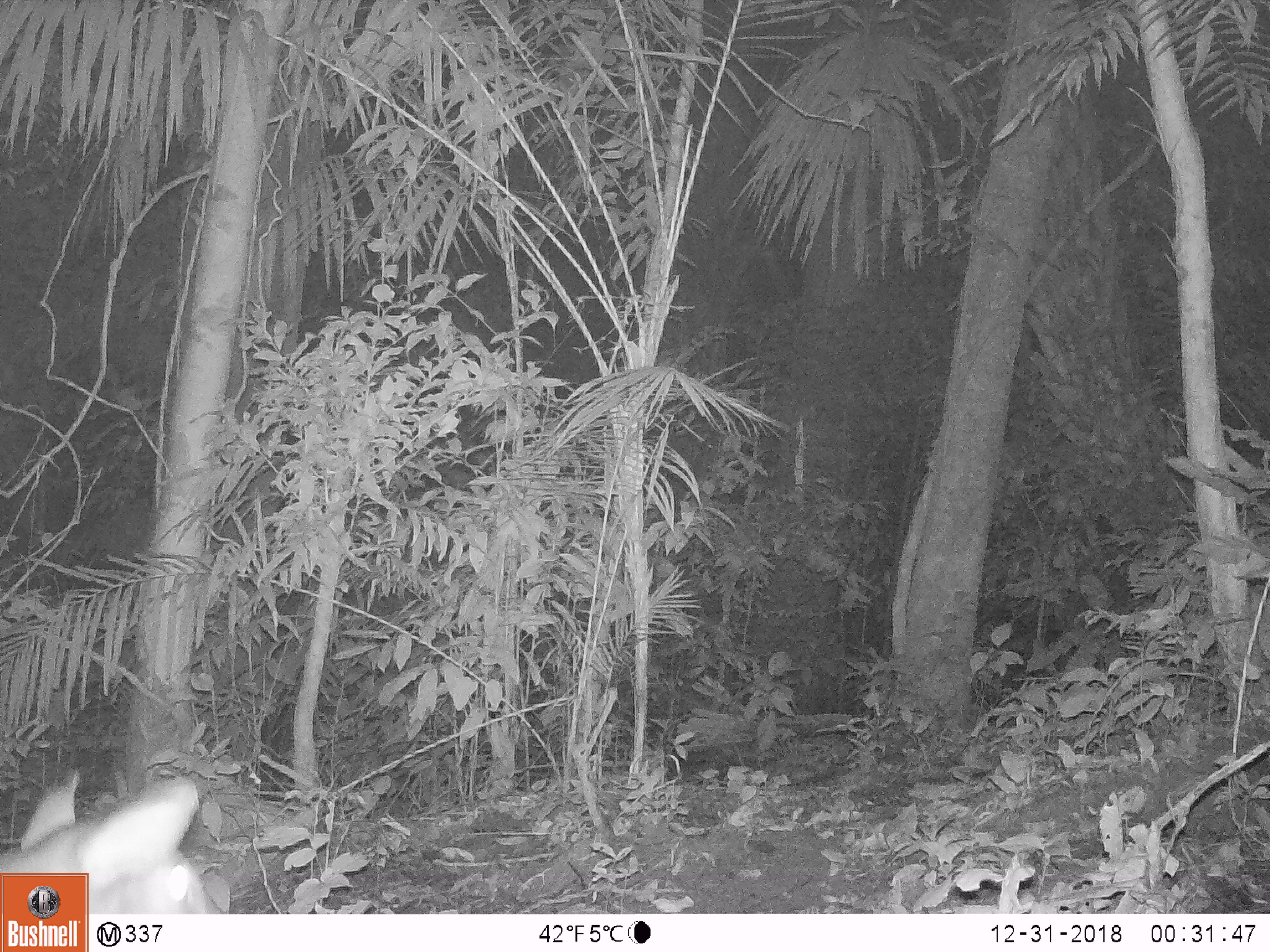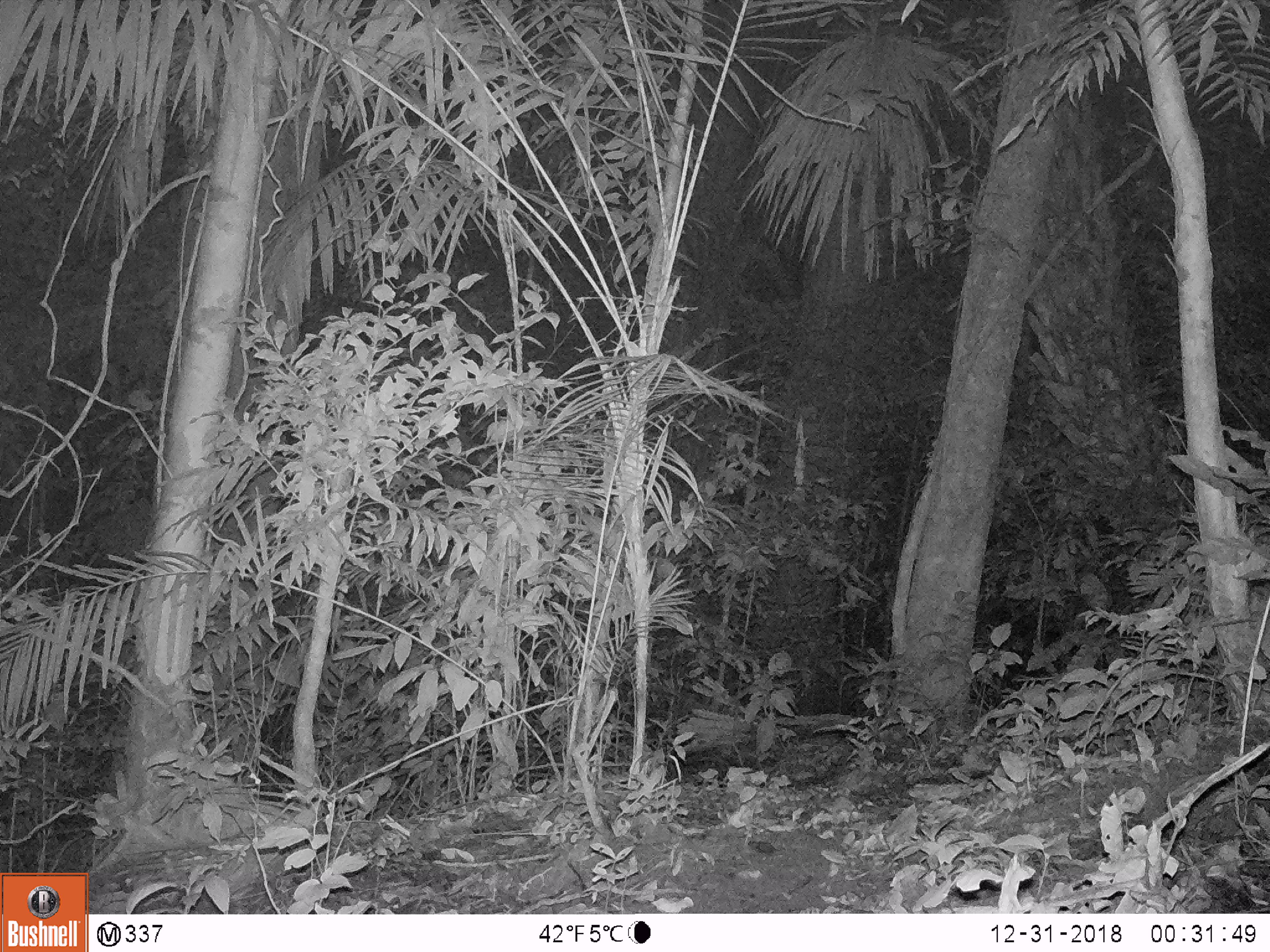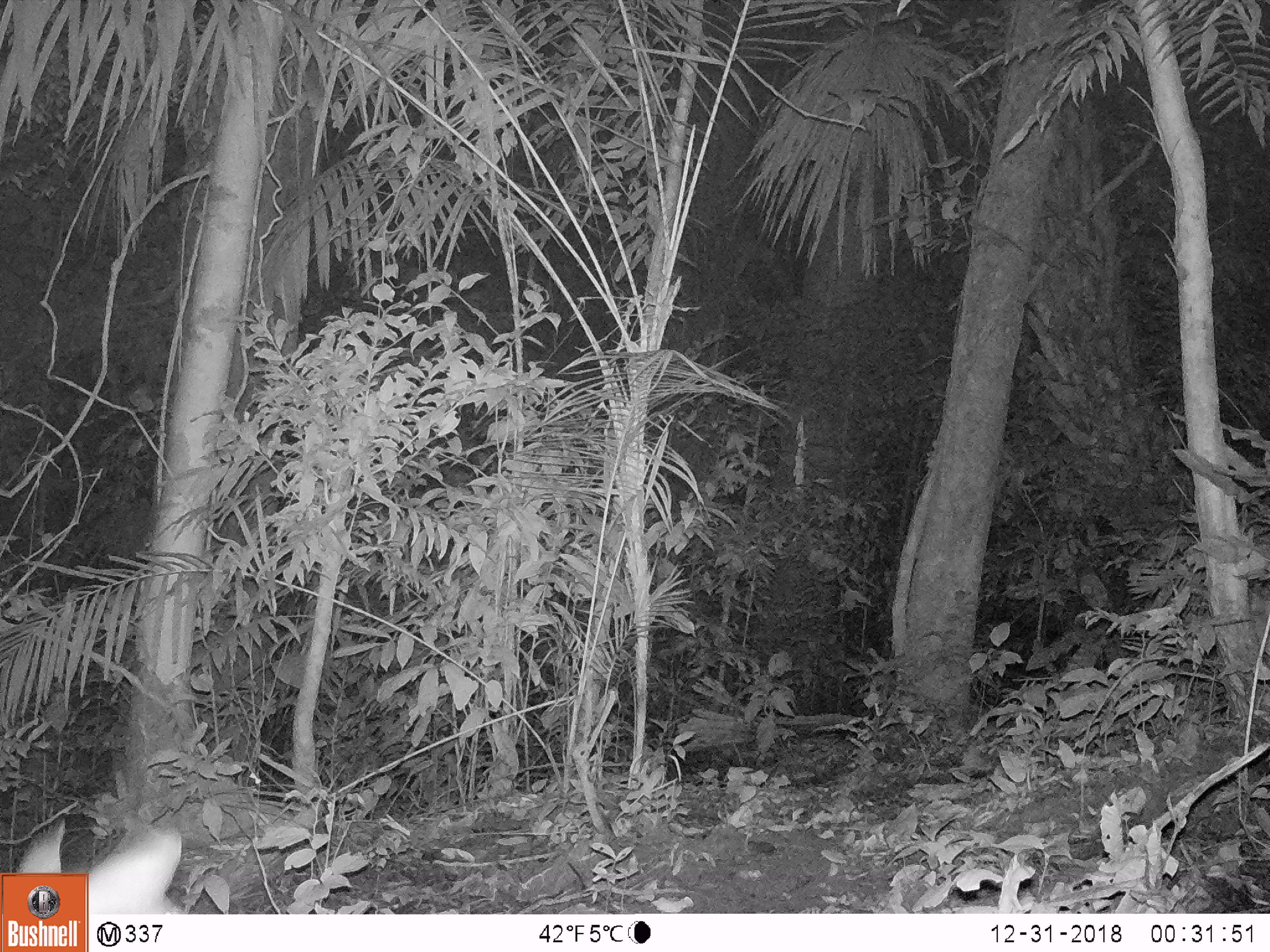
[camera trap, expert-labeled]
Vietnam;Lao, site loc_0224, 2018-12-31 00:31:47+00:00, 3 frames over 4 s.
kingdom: Animalia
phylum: Chordata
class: Mammalia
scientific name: Mammalia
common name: mammal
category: unidentified mammal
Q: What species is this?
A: Unidentified mammal (mammal) (Mammalia).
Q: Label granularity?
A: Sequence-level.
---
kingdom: Animalia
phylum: Chordata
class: Mammalia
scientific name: Mammalia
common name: mammal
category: unidentified small mammal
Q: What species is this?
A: Unidentified small mammal (mammal) (Mammalia).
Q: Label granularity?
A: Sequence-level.